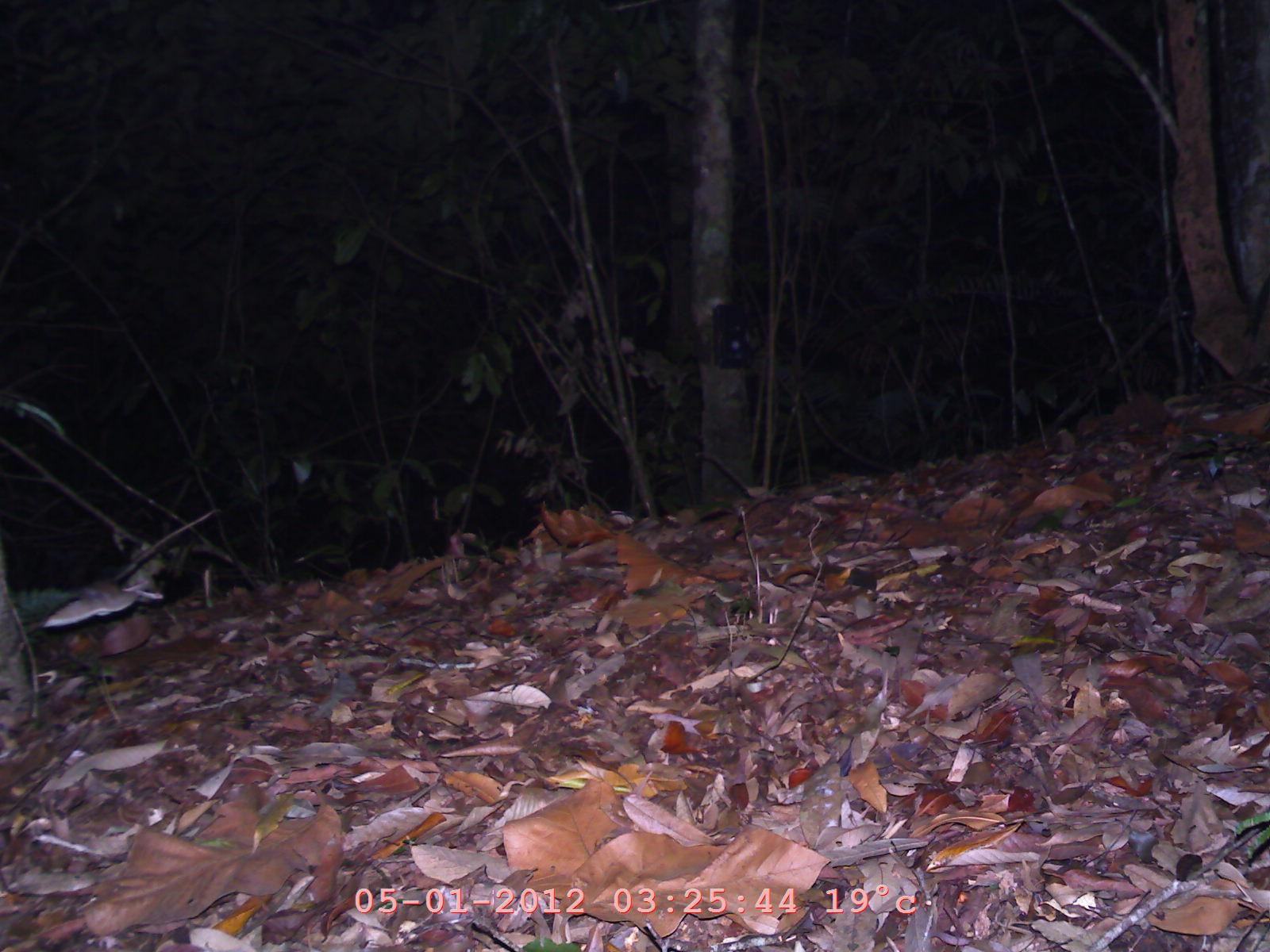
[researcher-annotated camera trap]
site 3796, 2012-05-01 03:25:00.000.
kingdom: Animalia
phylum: Chordata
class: Mammalia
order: Rodentia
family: Muridae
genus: Rattus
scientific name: Rattus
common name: rodent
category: unknown rat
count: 1